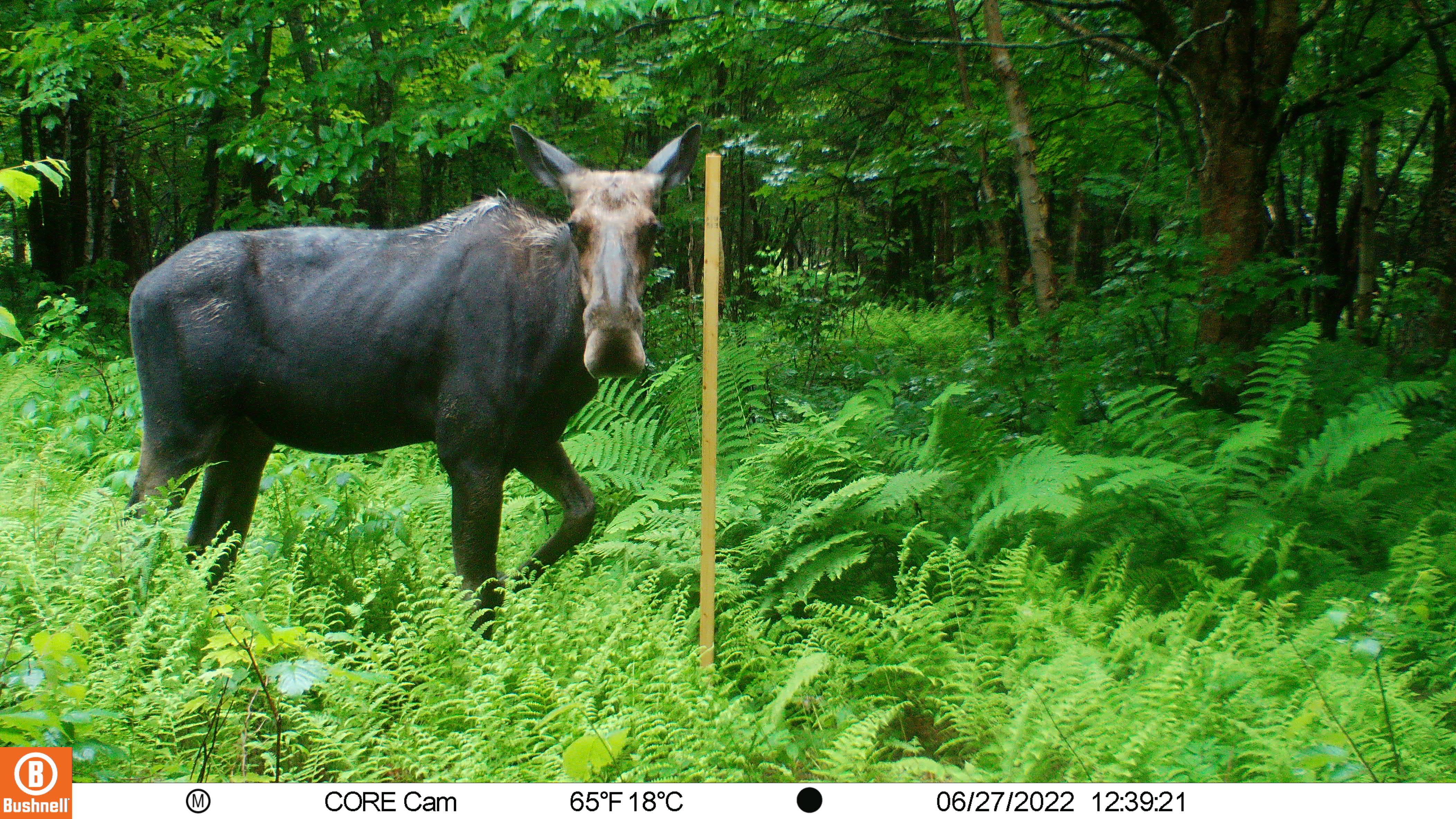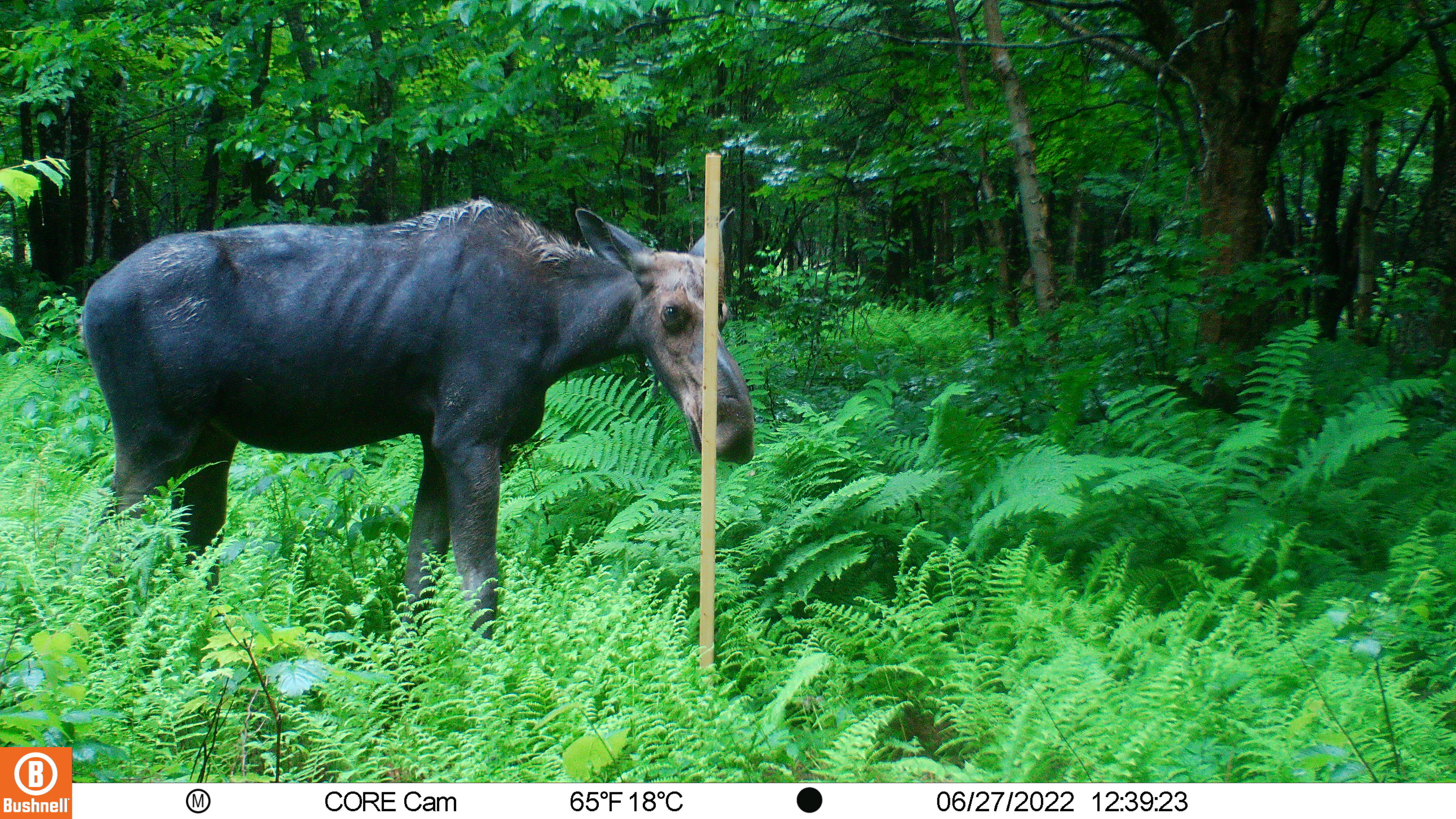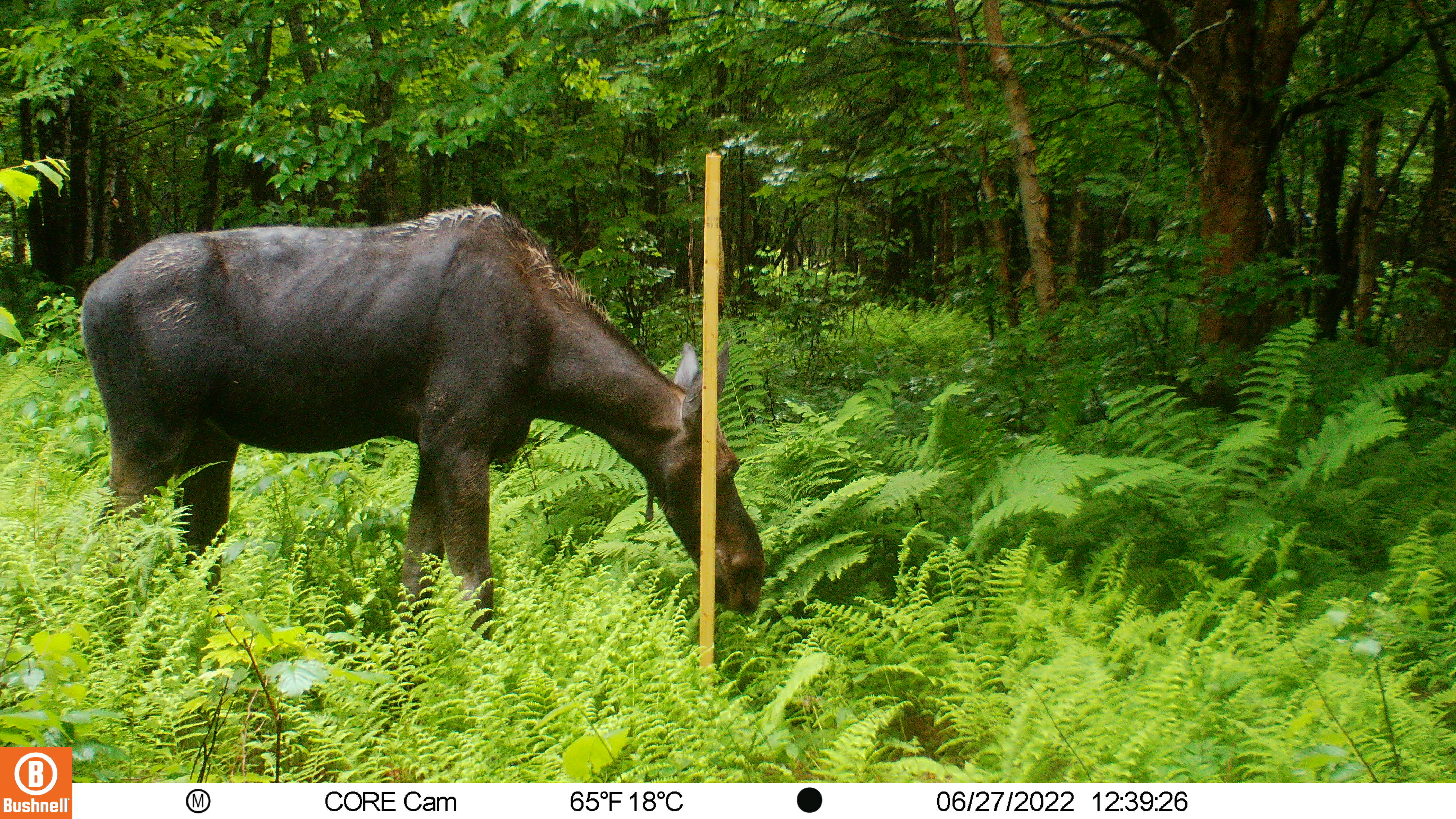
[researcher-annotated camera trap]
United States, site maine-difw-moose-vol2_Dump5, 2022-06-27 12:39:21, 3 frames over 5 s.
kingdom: Animalia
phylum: Chordata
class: Mammalia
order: Artiodactyla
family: Cervidae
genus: Alces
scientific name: Alces alces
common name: moose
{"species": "moose (Alces alces)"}